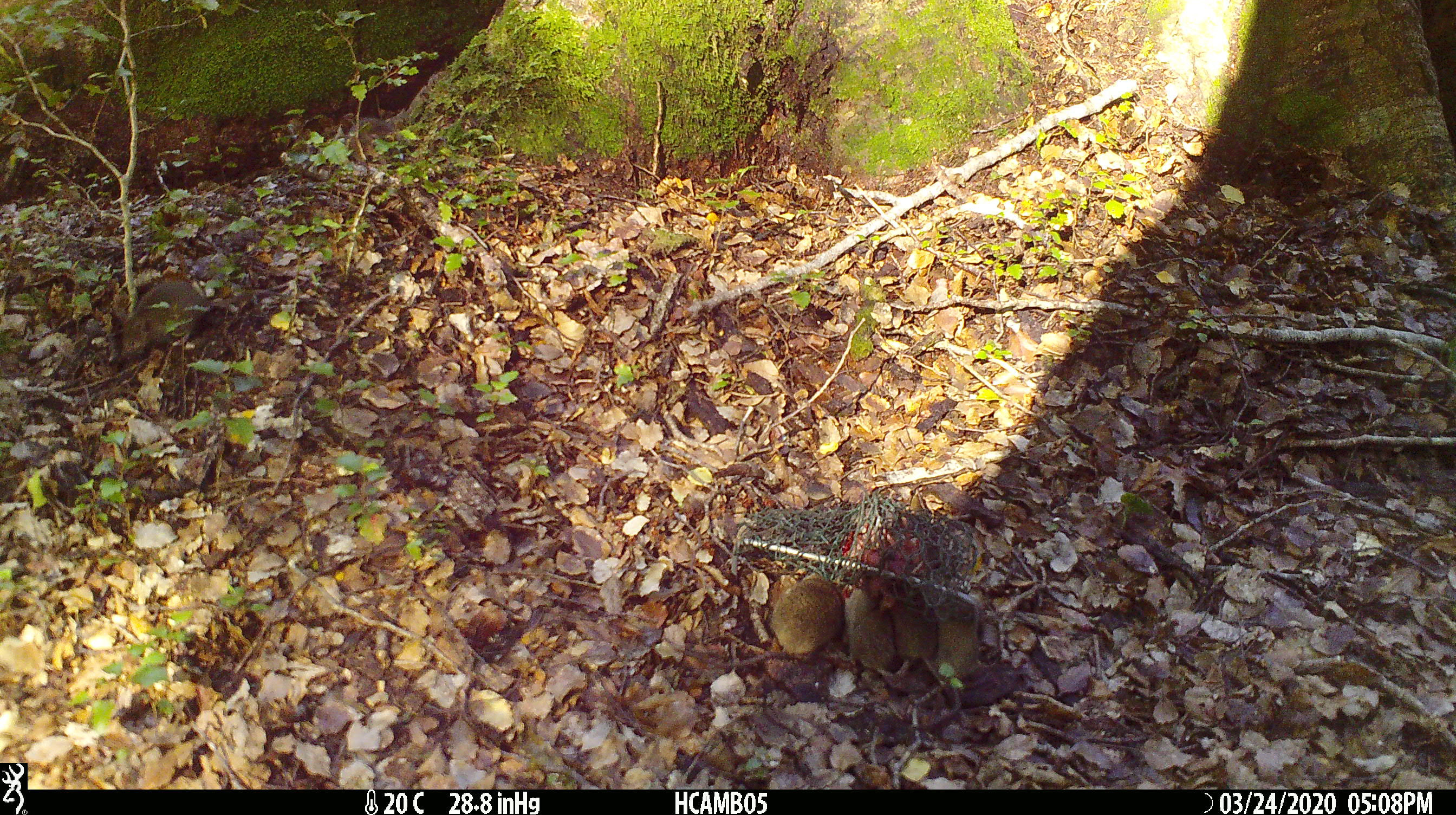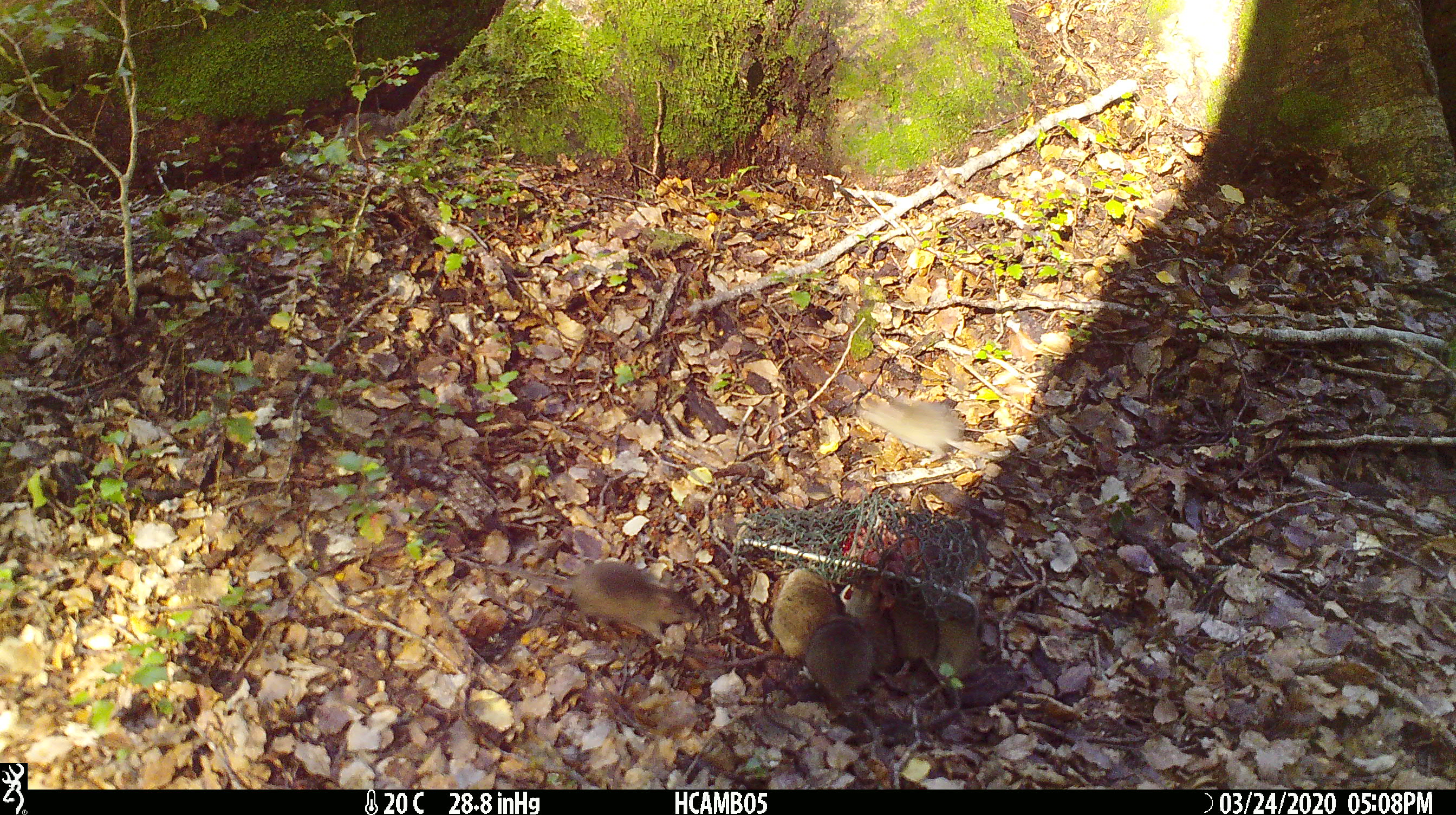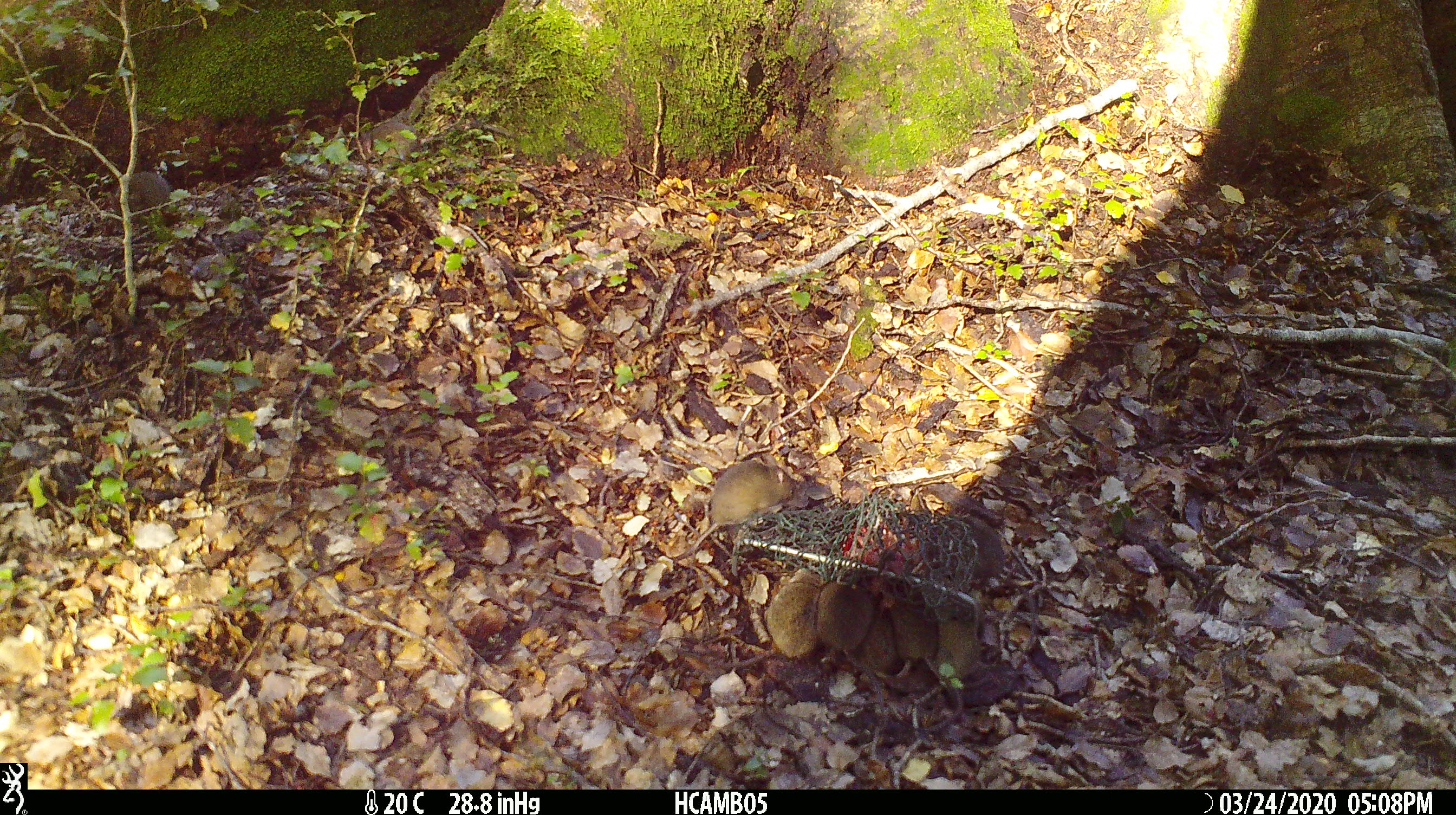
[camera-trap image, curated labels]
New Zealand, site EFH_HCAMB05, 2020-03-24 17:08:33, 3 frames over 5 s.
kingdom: Animalia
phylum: Chordata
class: Mammalia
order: Rodentia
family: Muridae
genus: Mus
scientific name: Mus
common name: mouse